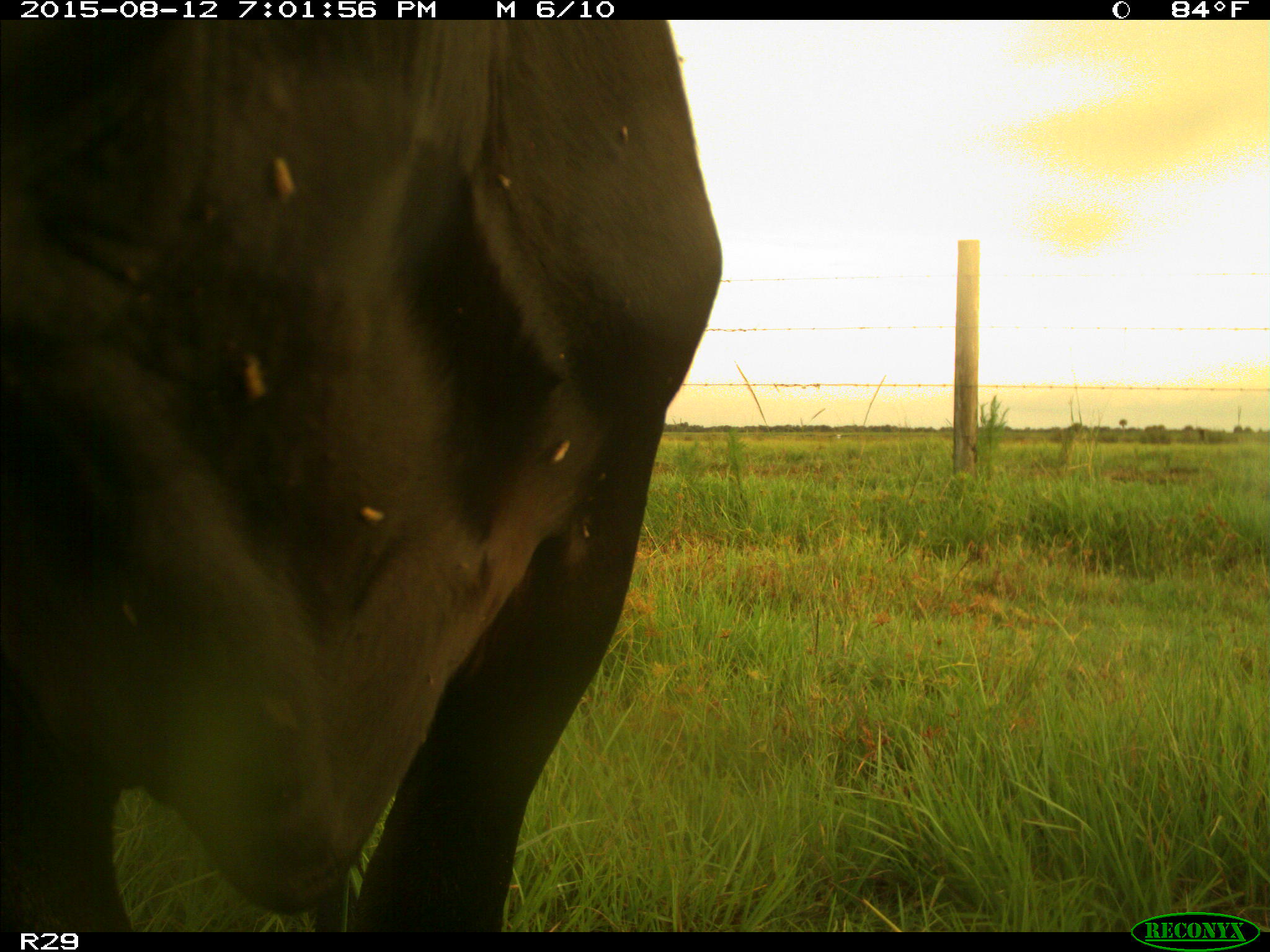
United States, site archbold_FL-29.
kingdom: Animalia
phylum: Chordata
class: Mammalia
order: Artiodactyla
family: Bovidae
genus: Bos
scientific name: Bos taurus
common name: domestic cow